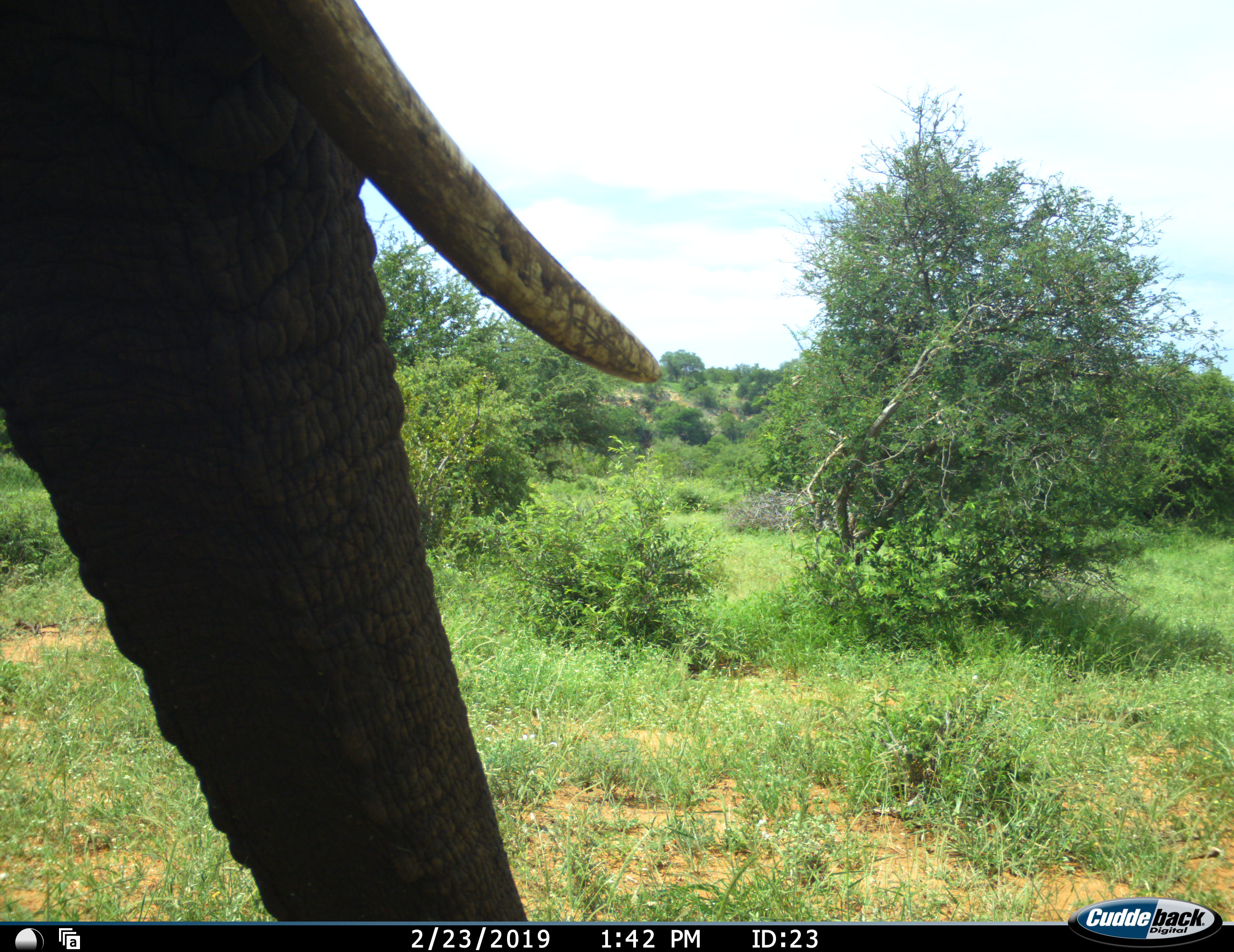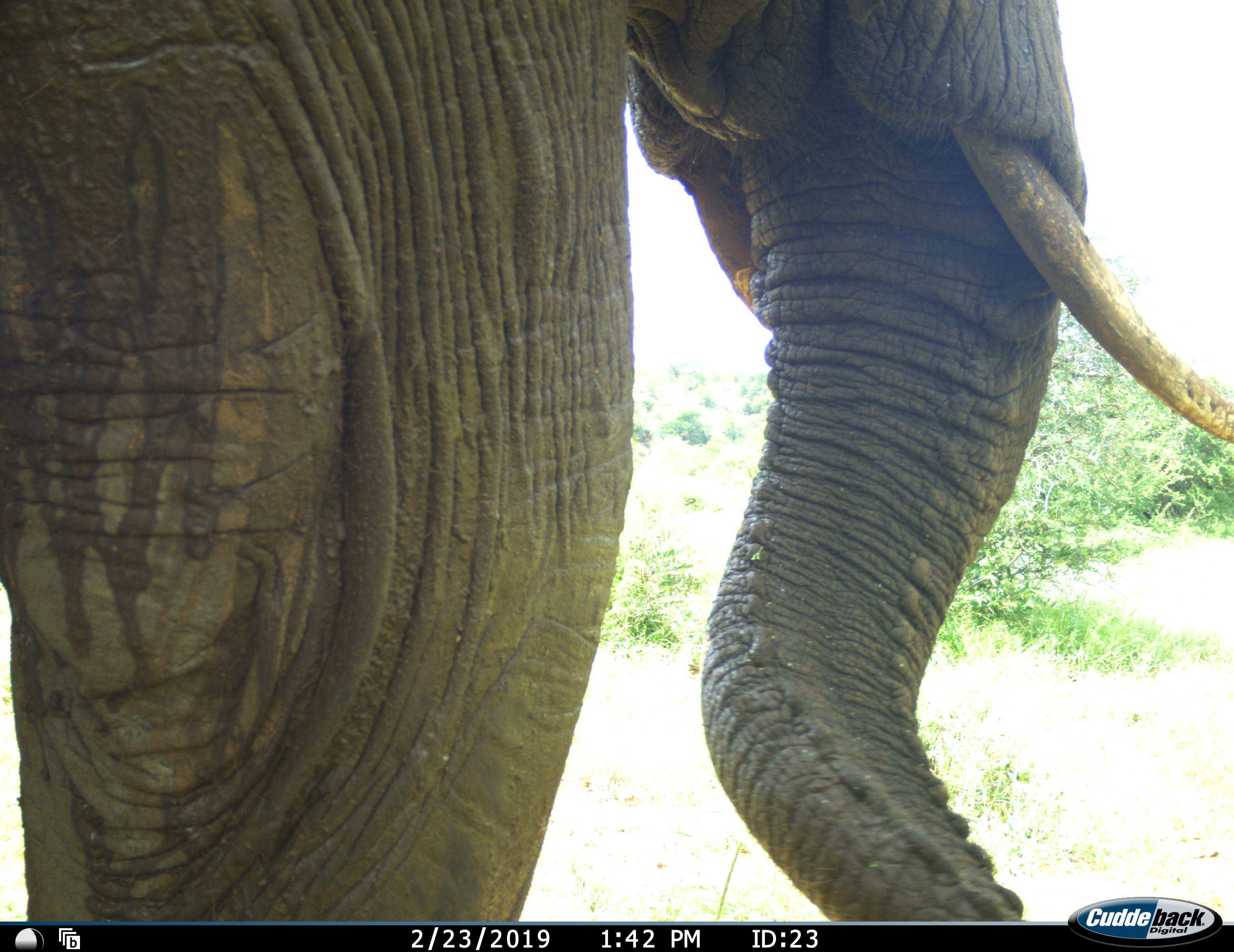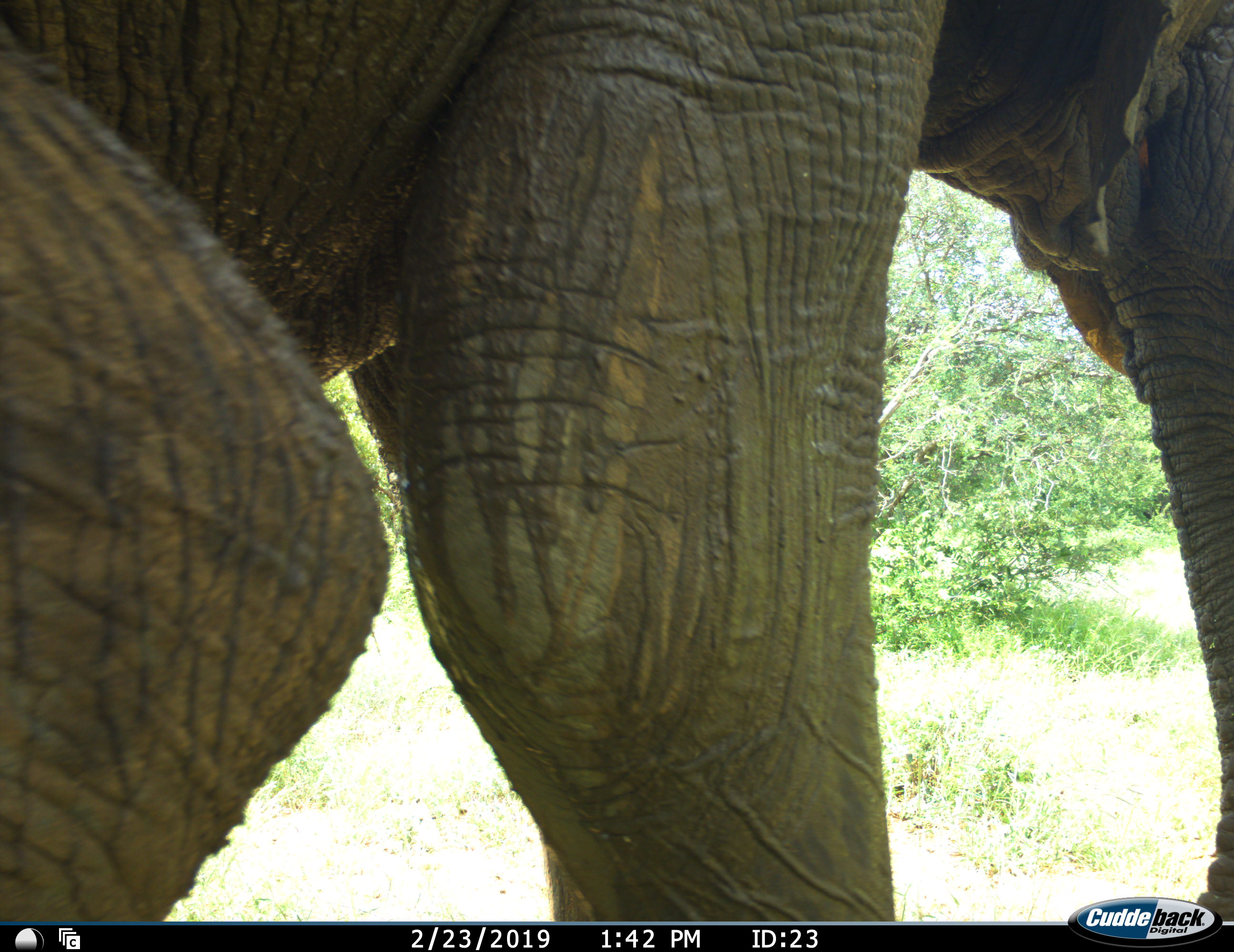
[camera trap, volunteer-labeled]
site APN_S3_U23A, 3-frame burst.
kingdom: Animalia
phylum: Chordata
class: Mammalia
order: Proboscidea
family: Elephantidae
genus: Loxodonta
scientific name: Loxodonta africana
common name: african bush elephant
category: elephant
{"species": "elephant (african bush elephant) (Loxodonta africana)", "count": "1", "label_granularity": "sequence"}